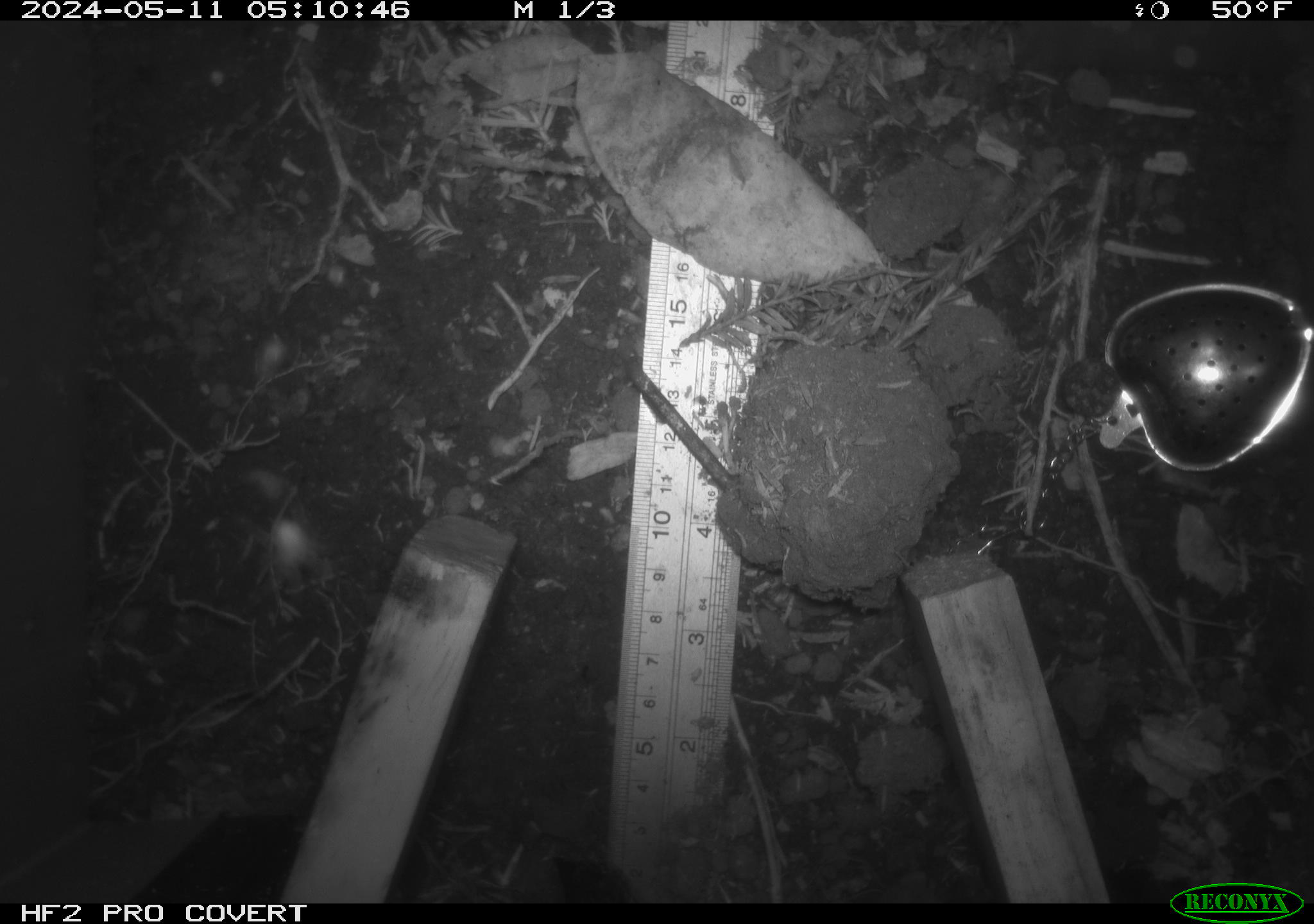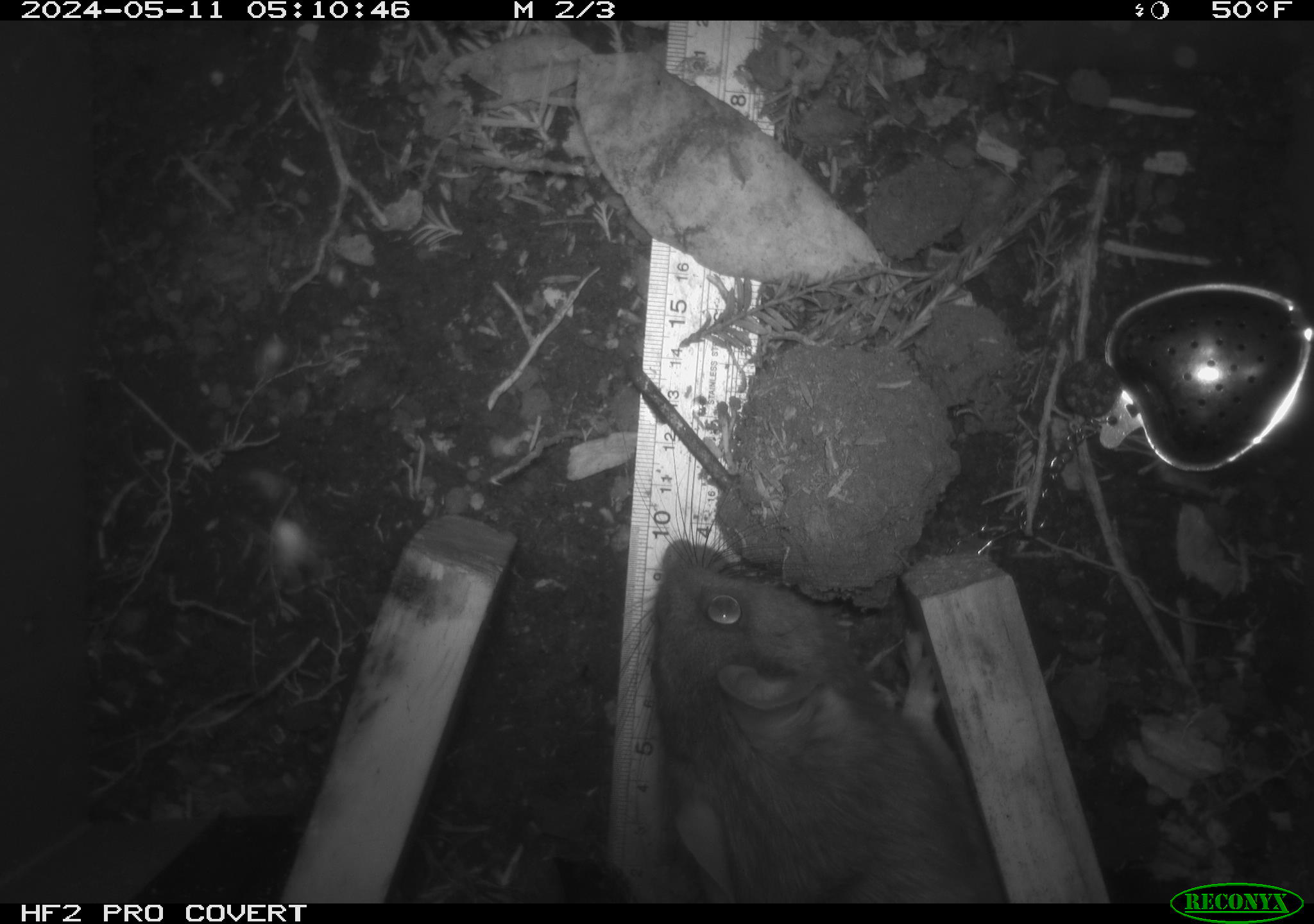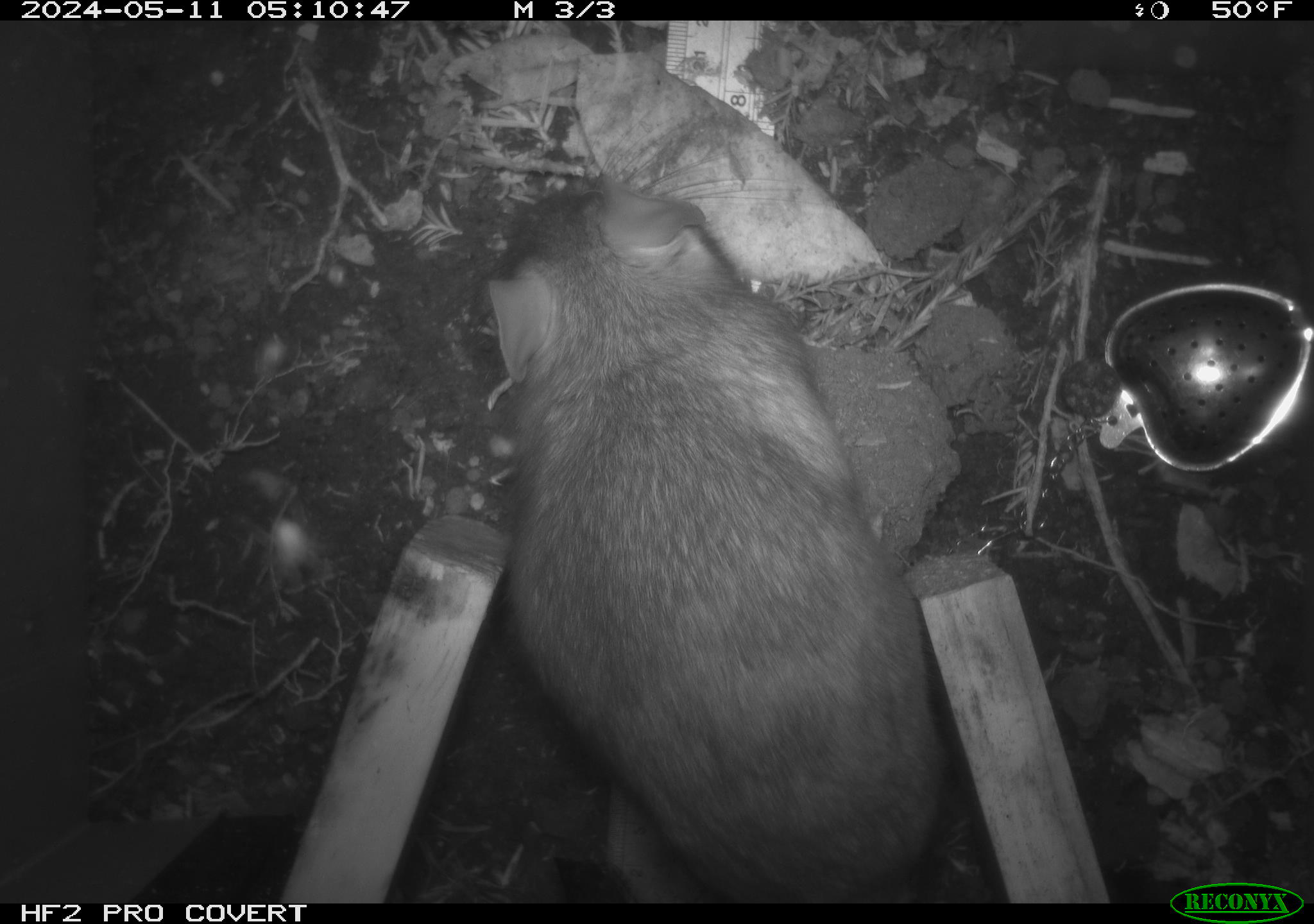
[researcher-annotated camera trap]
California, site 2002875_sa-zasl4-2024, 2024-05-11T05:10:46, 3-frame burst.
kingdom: Animalia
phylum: Chordata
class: Mammalia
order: Rodentia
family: Cricetidae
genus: Neotoma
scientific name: Neotoma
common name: pack rat or woodrat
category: neotoma species